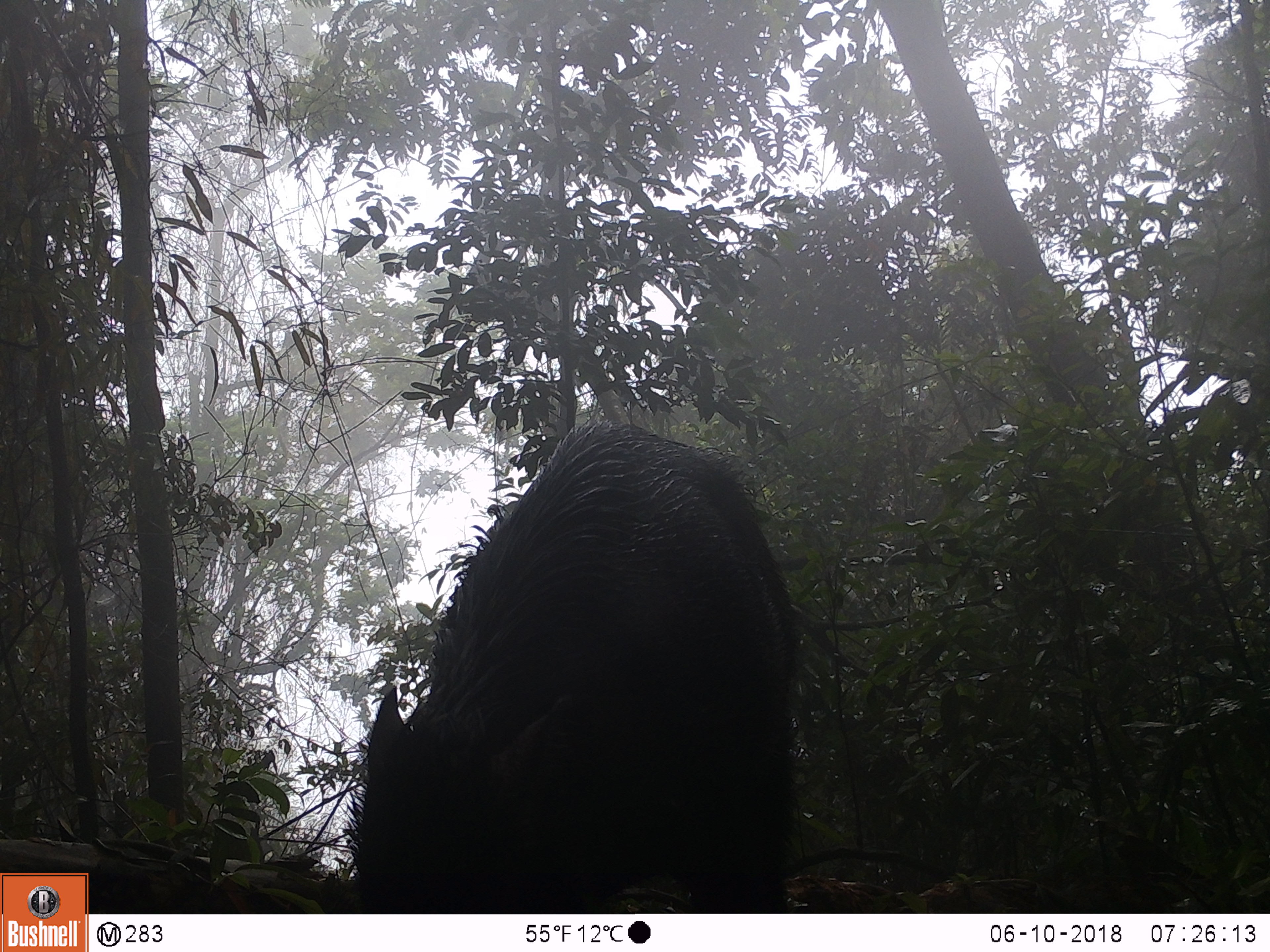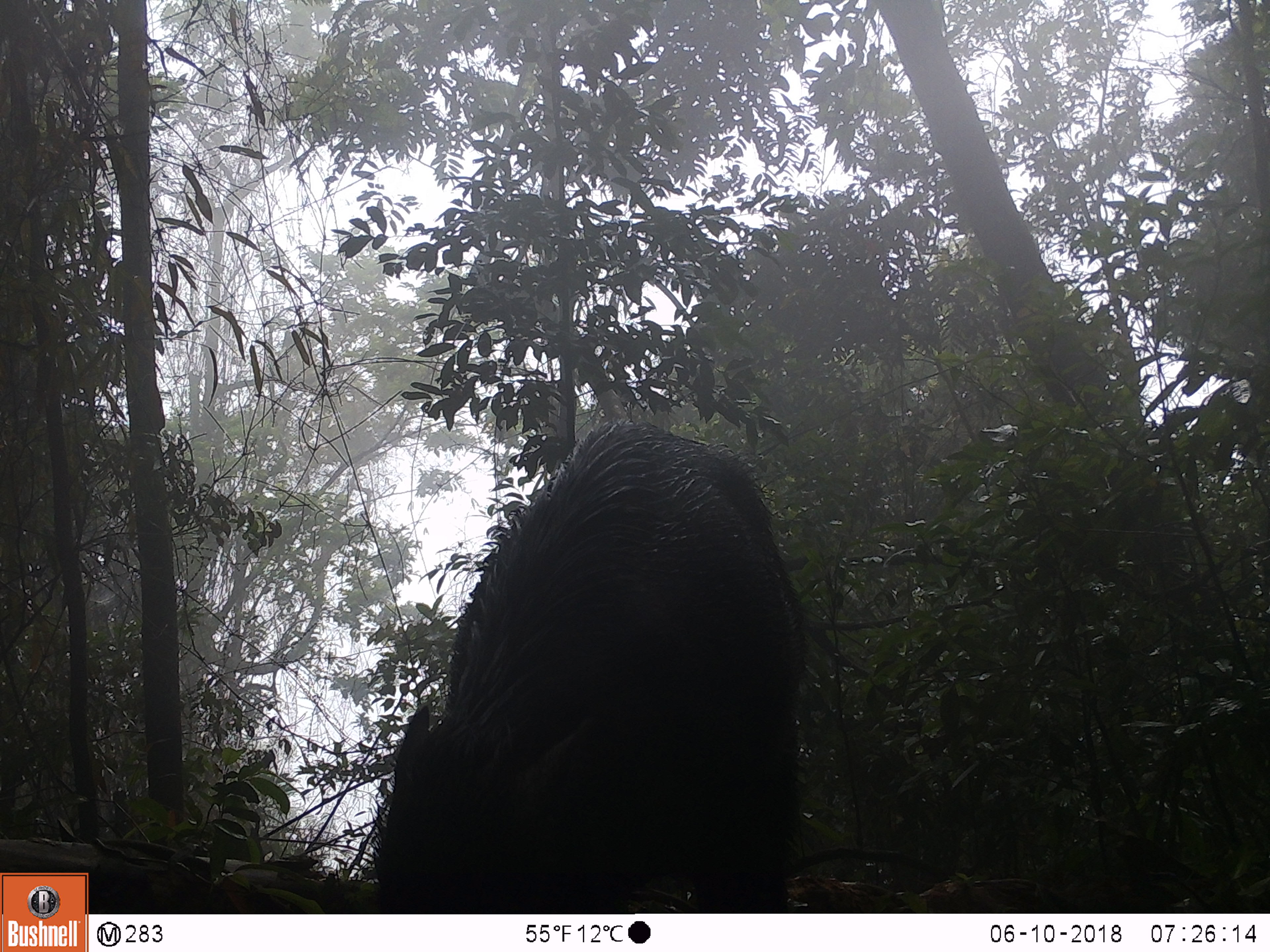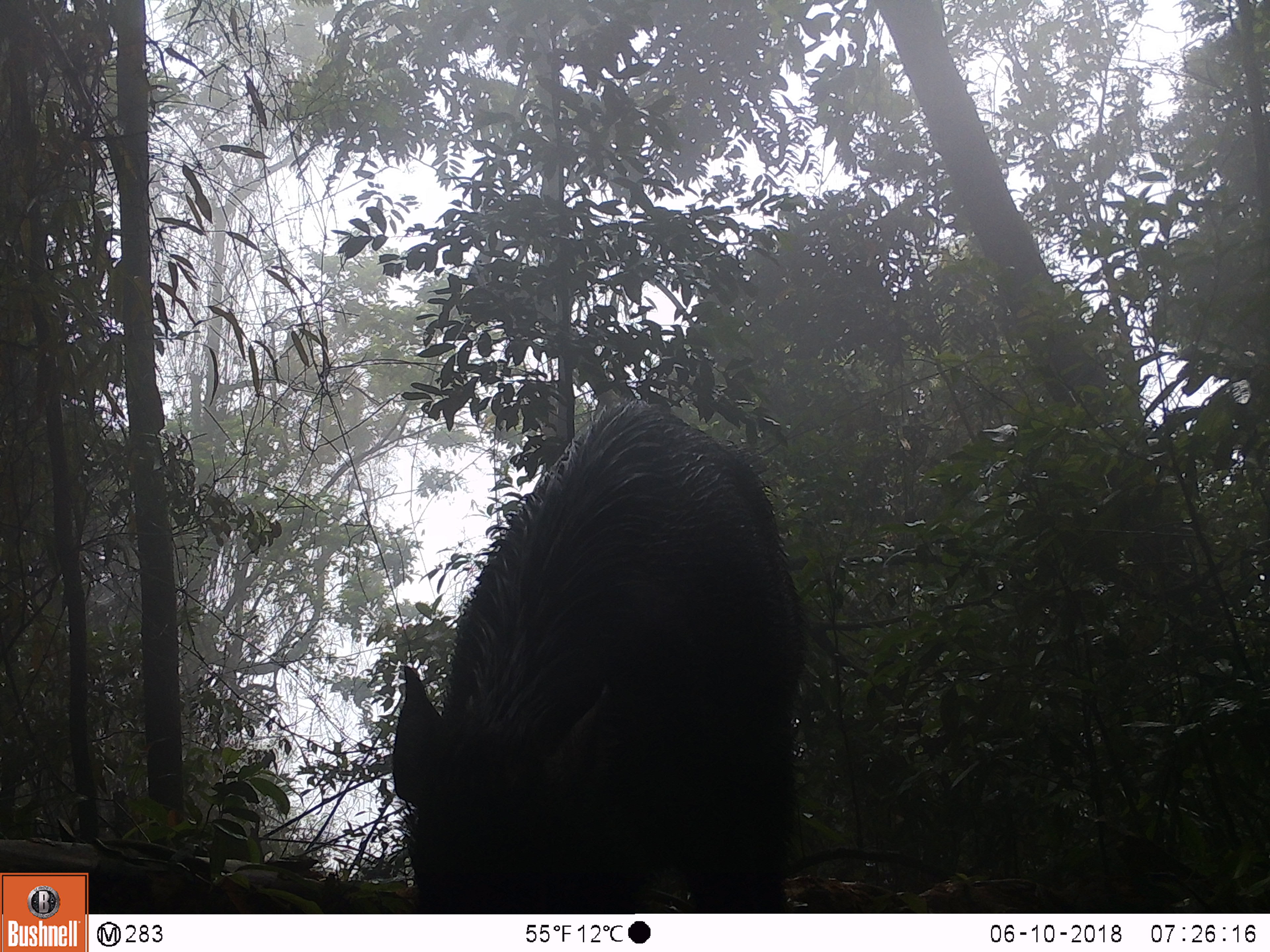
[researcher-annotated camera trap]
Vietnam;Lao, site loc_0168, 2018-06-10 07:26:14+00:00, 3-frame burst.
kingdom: Animalia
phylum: Chordata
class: Mammalia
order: Artiodactyla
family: Suidae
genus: Sus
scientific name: Sus scrofa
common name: eurasian wild pig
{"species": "eurasian wild pig (Sus scrofa)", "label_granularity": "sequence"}